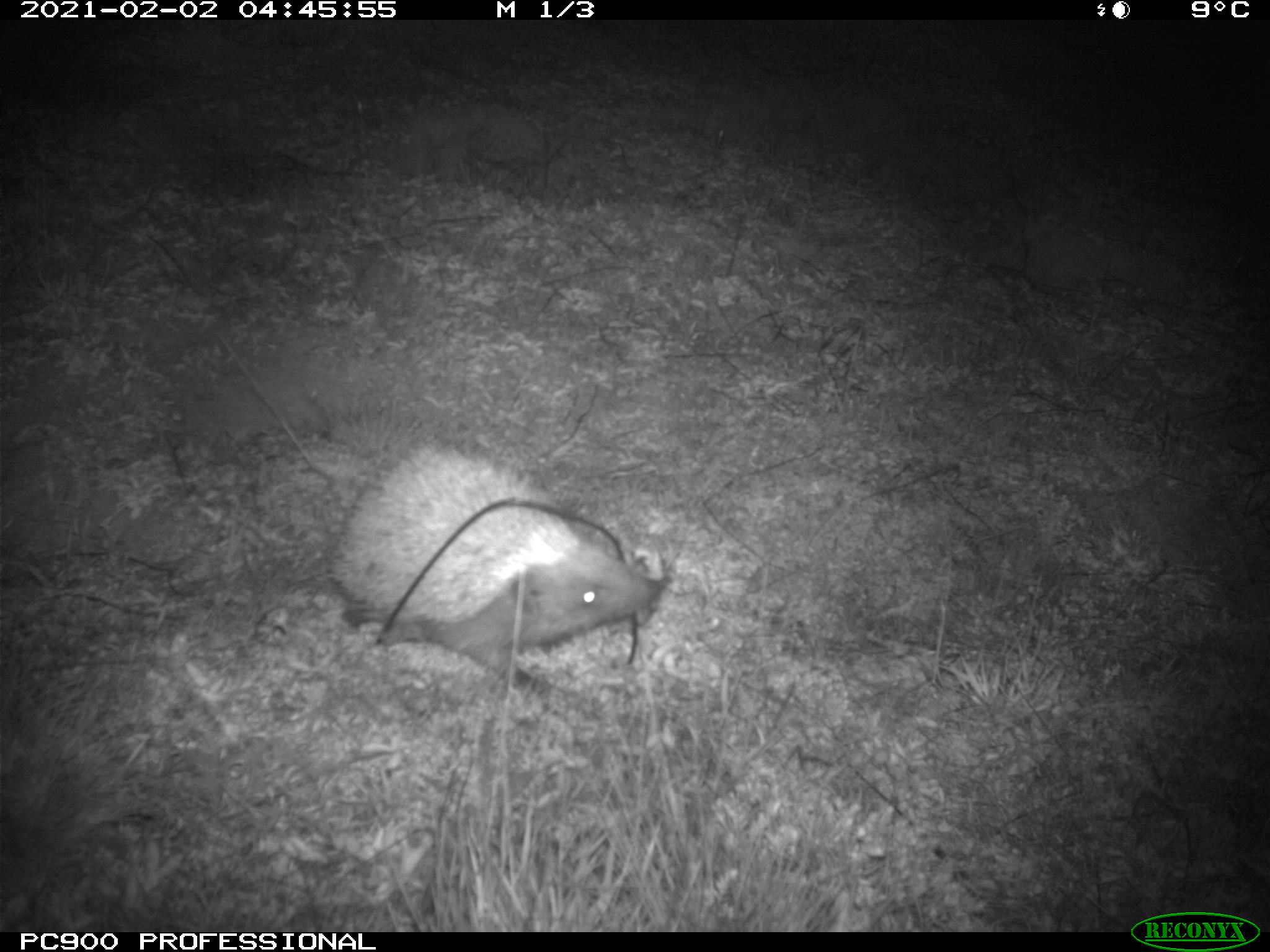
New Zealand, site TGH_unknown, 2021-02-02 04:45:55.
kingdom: Animalia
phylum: Chordata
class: Mammalia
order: Eulipotyphla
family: Erinaceidae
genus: Erinaceus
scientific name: Erinaceus europaeus europaeus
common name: european hedgehog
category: hedgehog